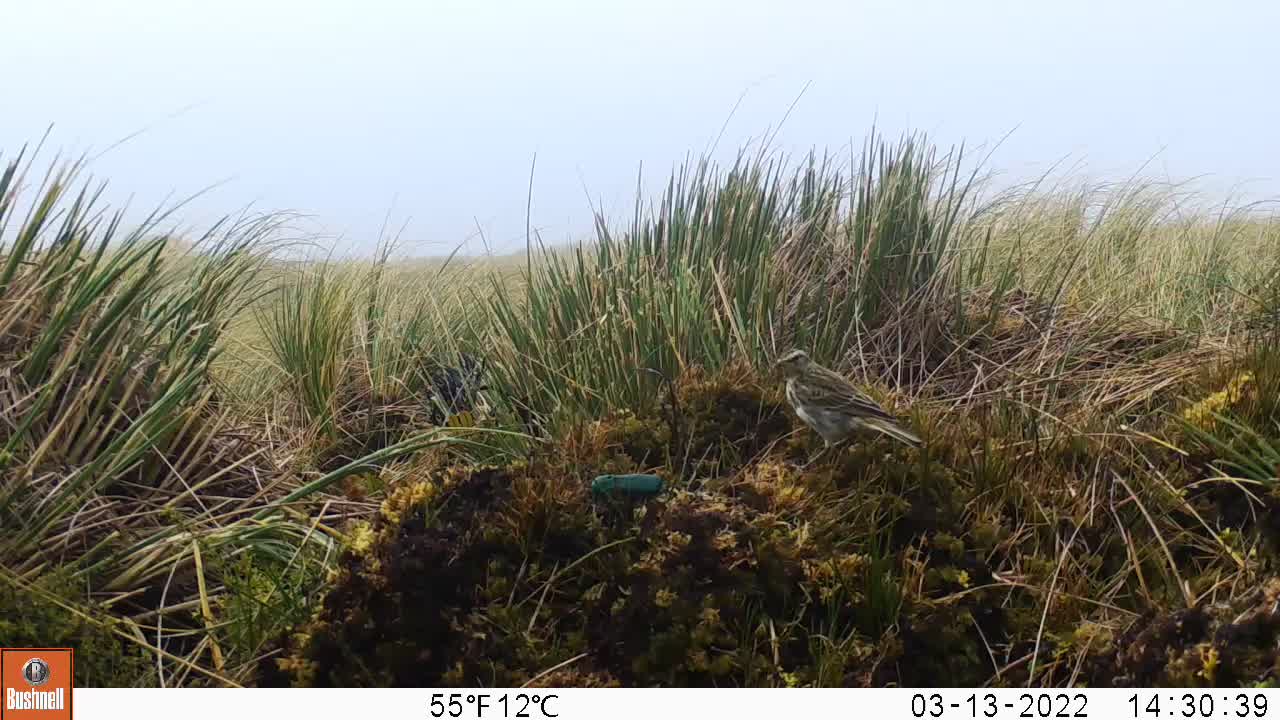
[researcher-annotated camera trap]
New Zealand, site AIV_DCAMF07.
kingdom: Animalia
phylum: Chordata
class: Aves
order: Passeriformes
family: Motacillidae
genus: Anthus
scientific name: Anthus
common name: pipit